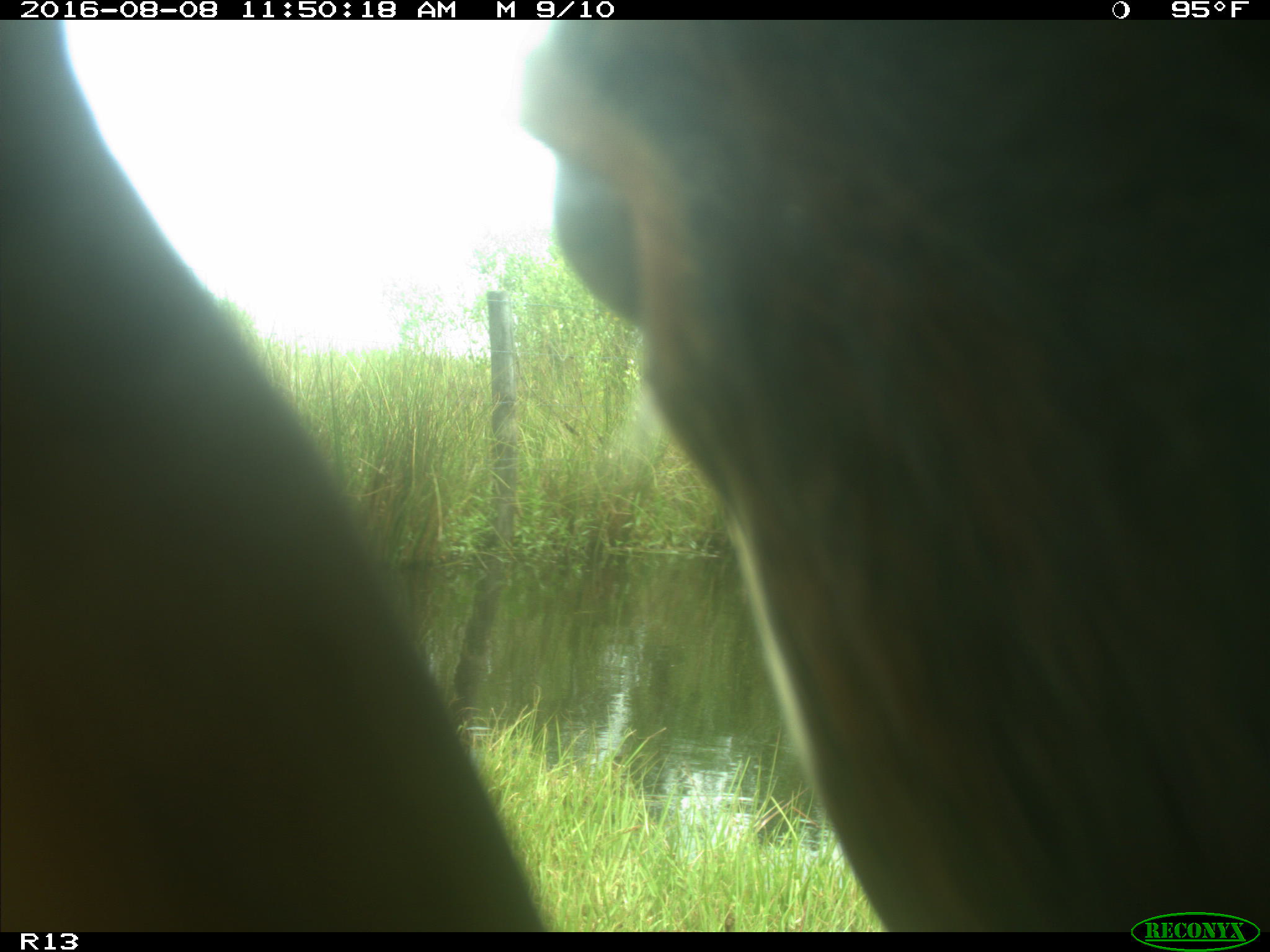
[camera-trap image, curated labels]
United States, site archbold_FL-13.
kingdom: Animalia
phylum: Chordata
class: Mammalia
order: Artiodactyla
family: Bovidae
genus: Bos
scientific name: Bos taurus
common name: domestic cow